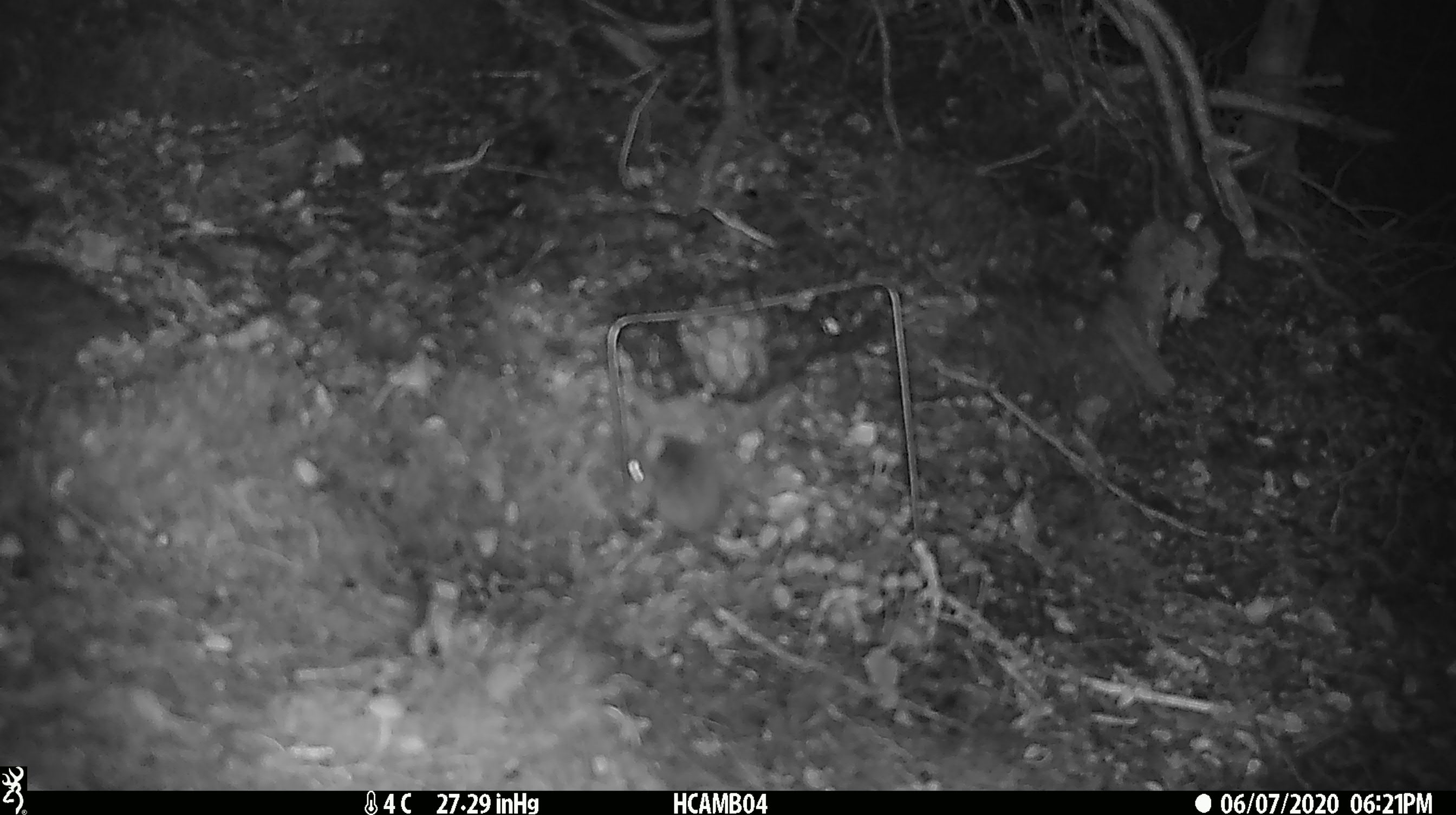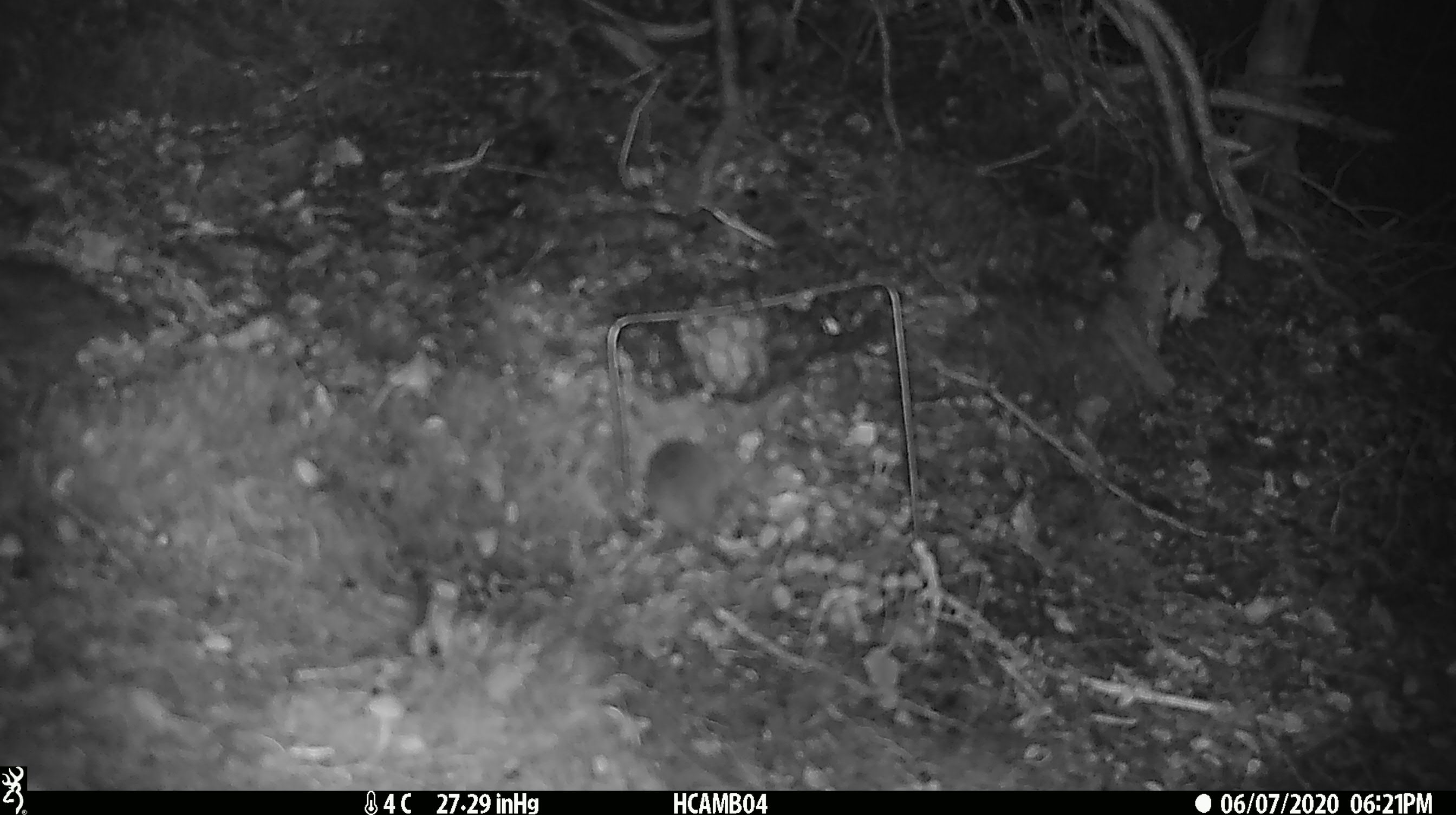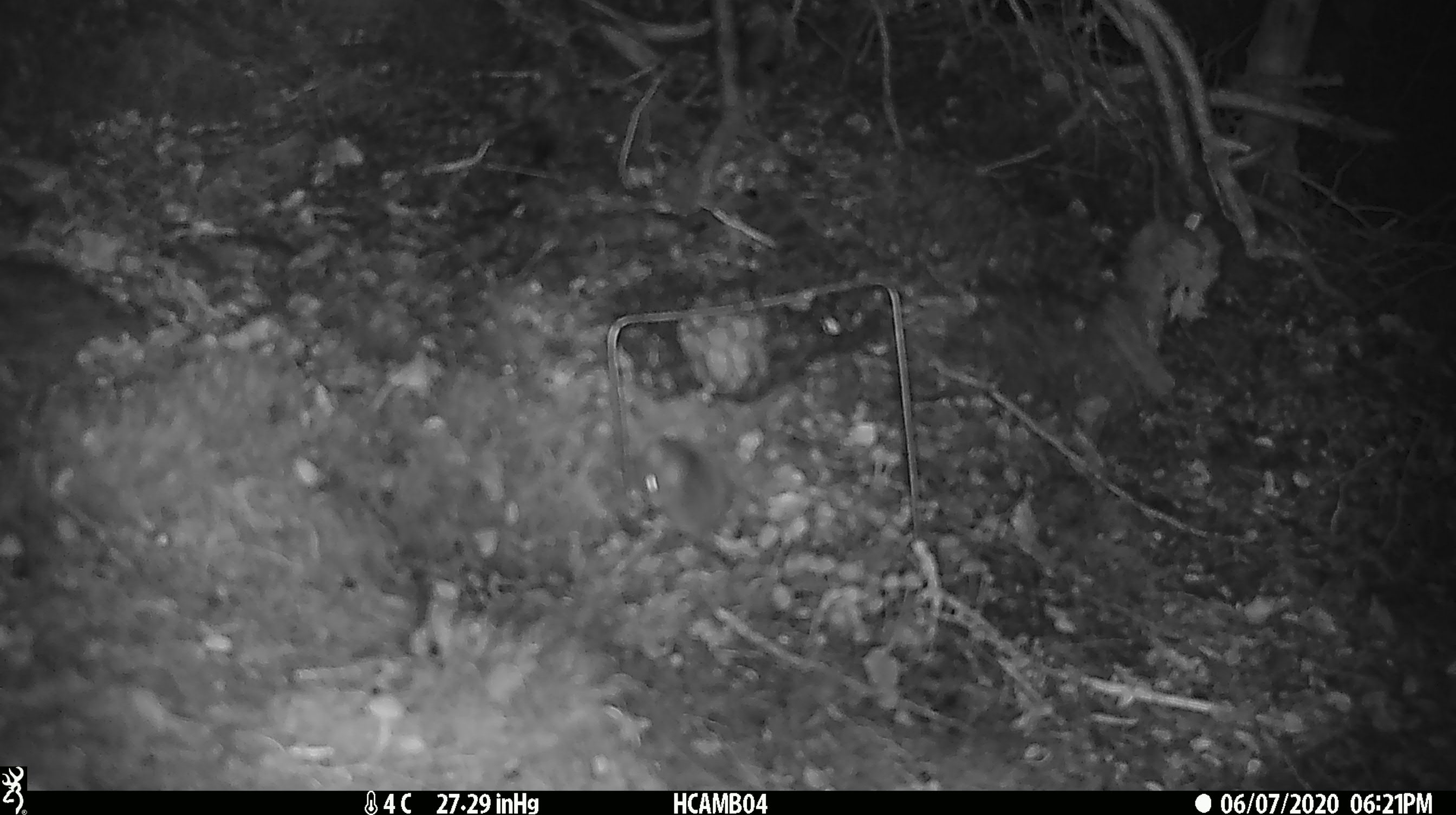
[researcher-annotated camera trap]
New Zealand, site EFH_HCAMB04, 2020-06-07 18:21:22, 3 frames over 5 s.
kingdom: Animalia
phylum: Chordata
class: Mammalia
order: Rodentia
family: Muridae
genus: Mus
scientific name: Mus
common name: mouse